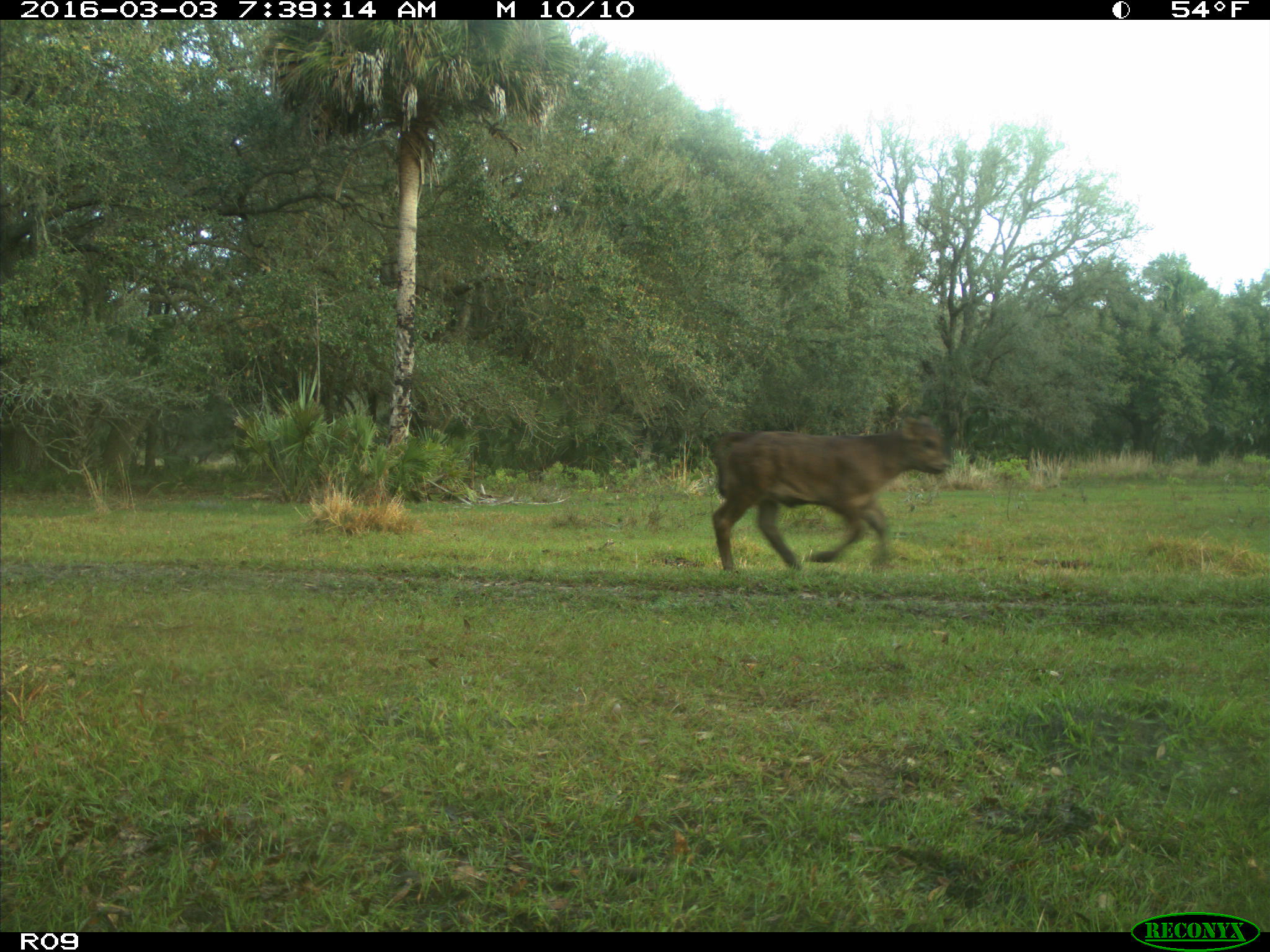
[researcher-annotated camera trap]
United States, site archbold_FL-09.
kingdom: Animalia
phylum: Chordata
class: Mammalia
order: Artiodactyla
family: Bovidae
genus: Bos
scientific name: Bos taurus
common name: domestic cow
Bos taurus (domestic cow).